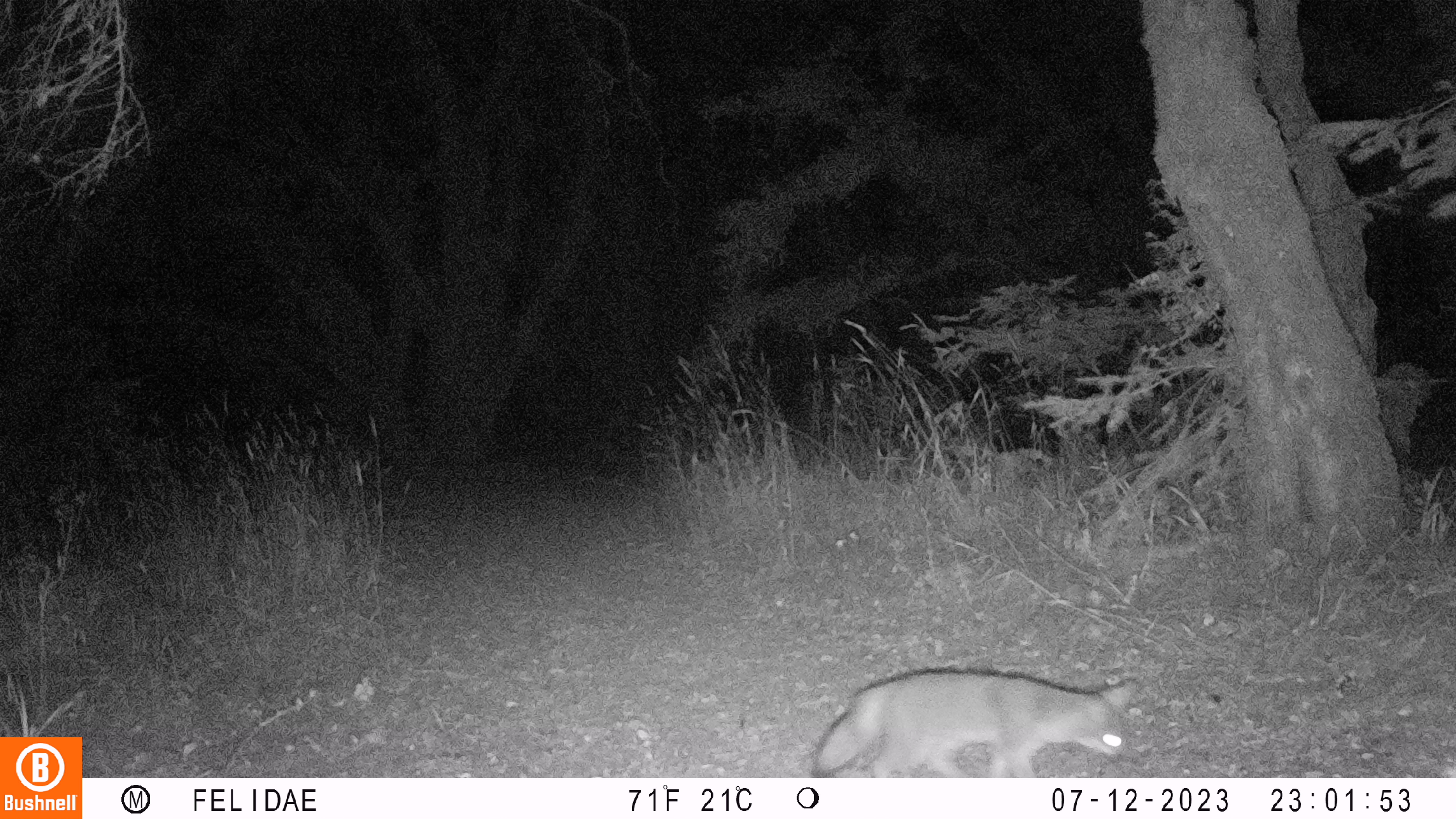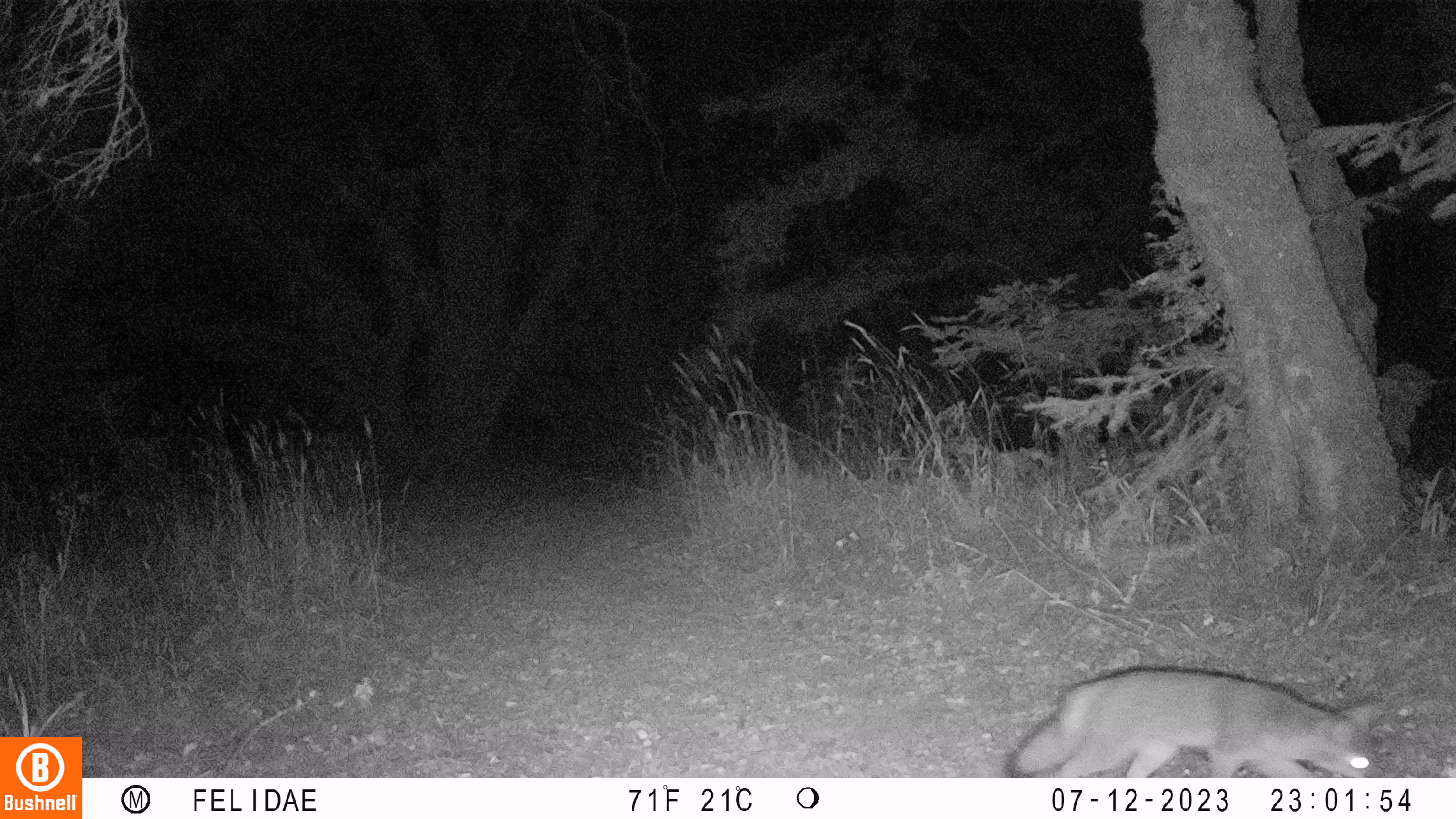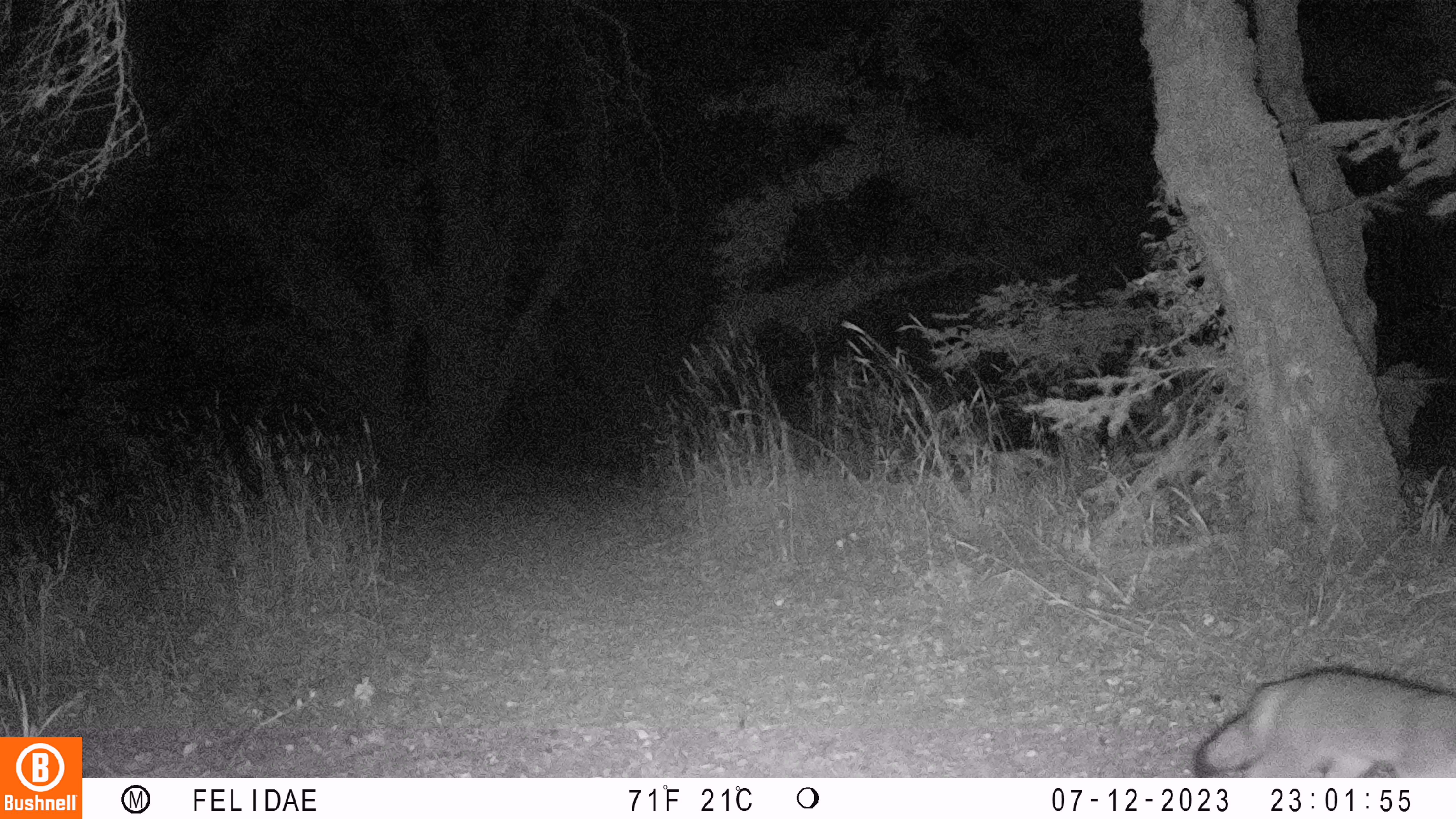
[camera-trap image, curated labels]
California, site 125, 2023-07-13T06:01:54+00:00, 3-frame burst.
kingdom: Animalia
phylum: Chordata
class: Mammalia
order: Carnivora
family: Canidae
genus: Urocyon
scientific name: Urocyon cinereoargenteus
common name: gray fox